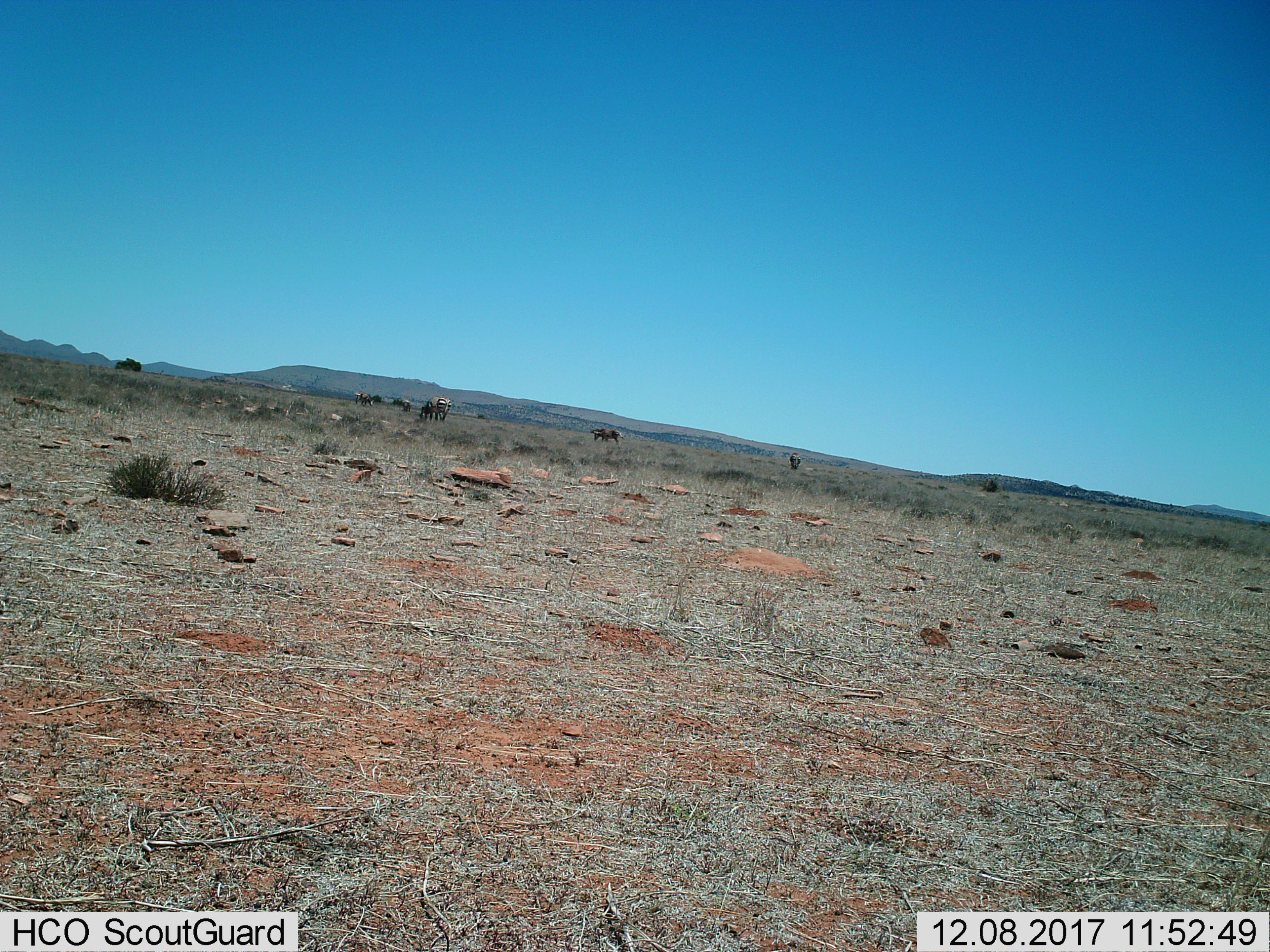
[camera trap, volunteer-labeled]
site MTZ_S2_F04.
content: unidentified animal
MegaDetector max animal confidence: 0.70